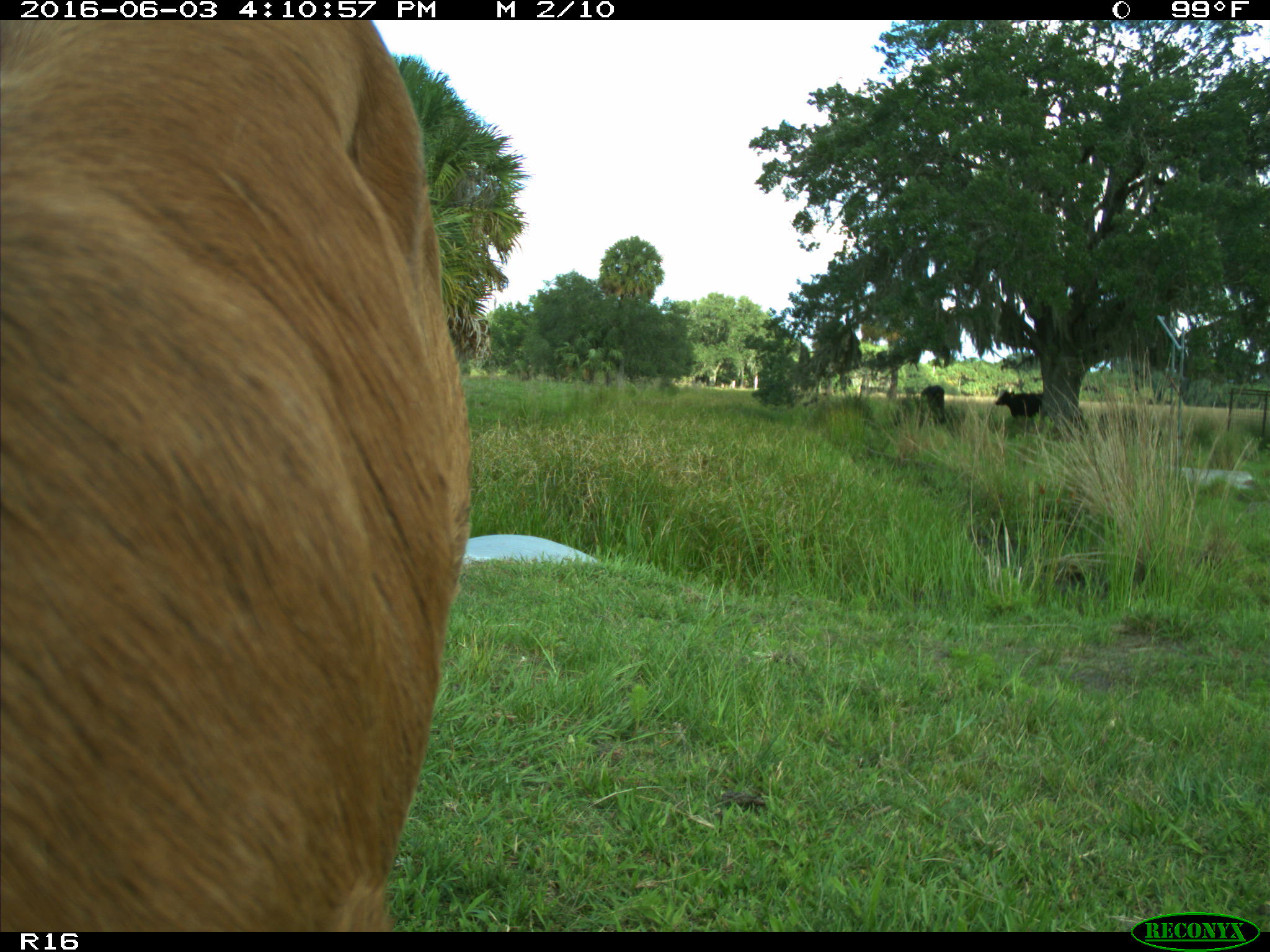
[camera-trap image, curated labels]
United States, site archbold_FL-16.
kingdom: Animalia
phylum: Chordata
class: Mammalia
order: Artiodactyla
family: Bovidae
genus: Bos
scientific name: Bos taurus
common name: domestic cow